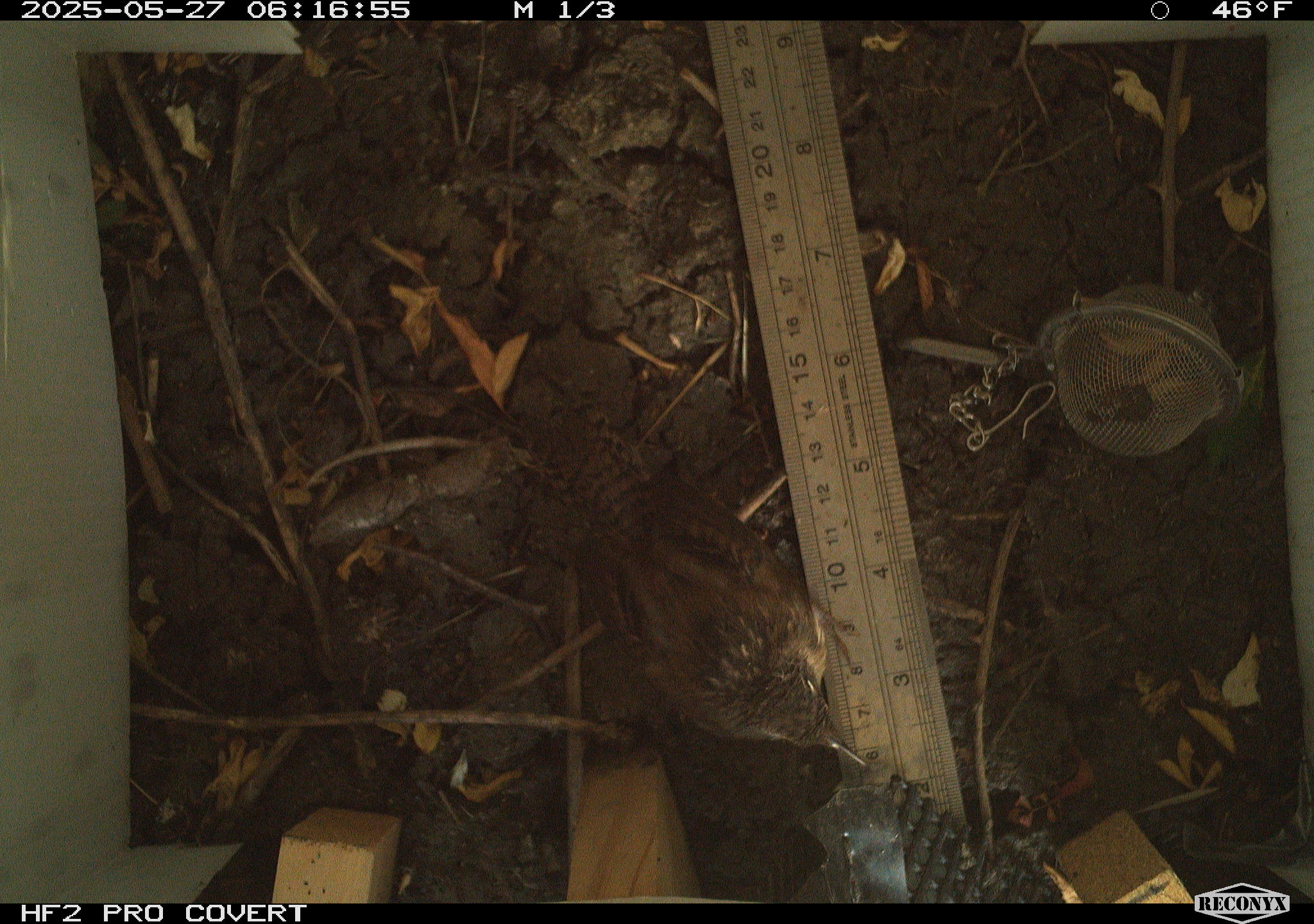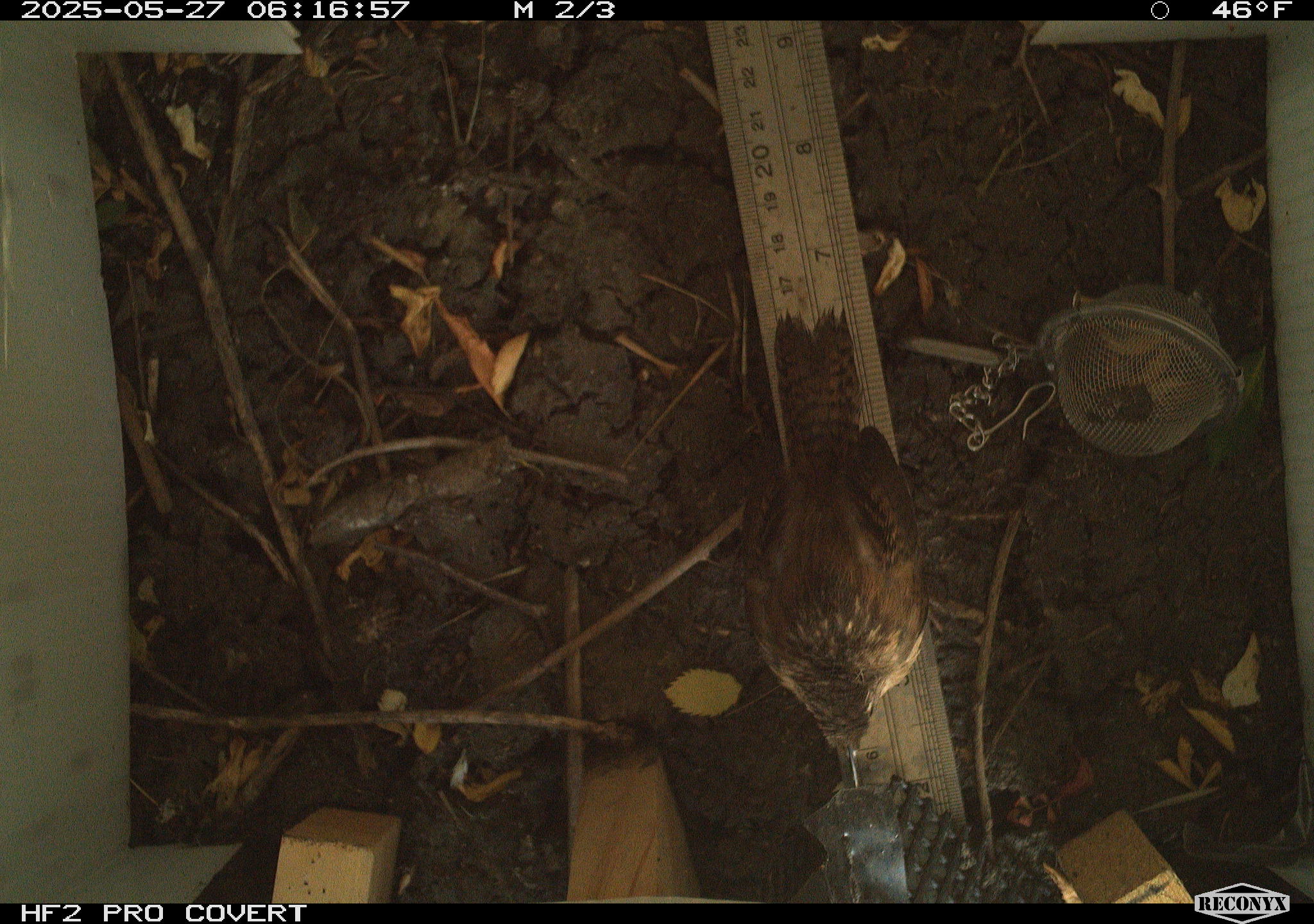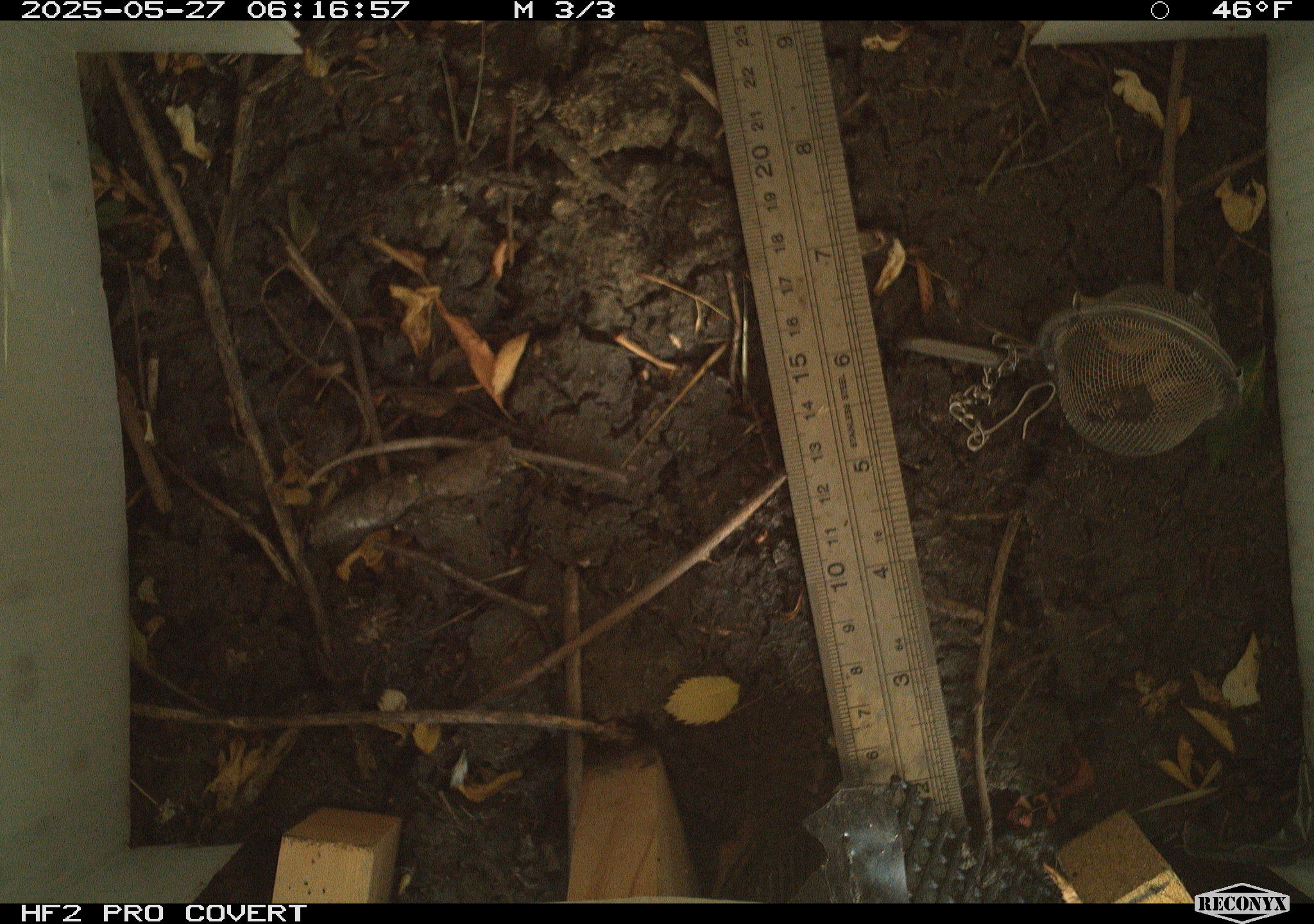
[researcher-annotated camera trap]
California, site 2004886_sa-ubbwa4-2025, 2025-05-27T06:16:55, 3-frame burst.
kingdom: Animalia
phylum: Chordata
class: Aves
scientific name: Aves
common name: bird